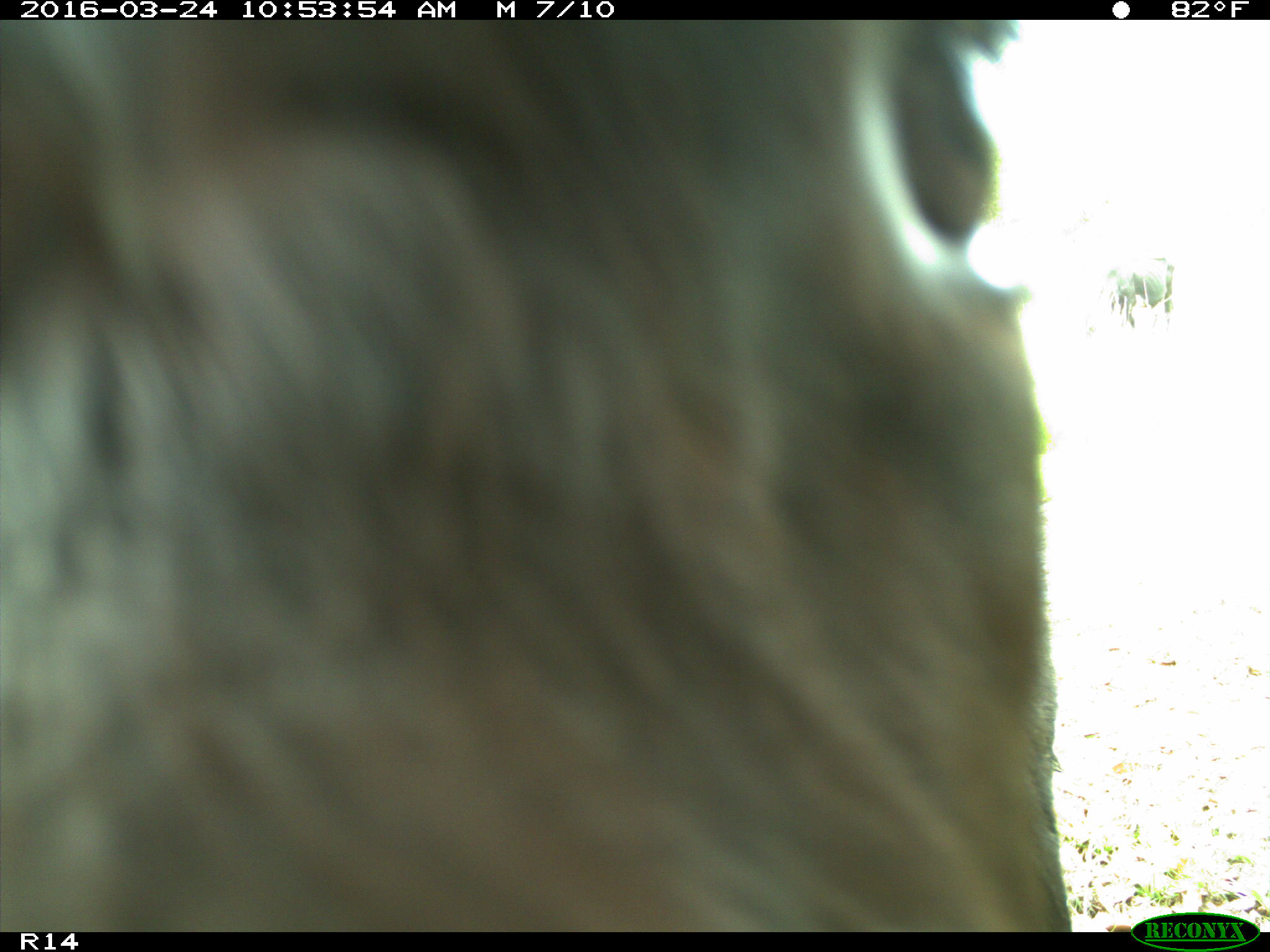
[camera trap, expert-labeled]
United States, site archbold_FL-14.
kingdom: Animalia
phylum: Chordata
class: Mammalia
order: Artiodactyla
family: Bovidae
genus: Bos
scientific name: Bos taurus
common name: domestic cow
Bos taurus (domestic cow).